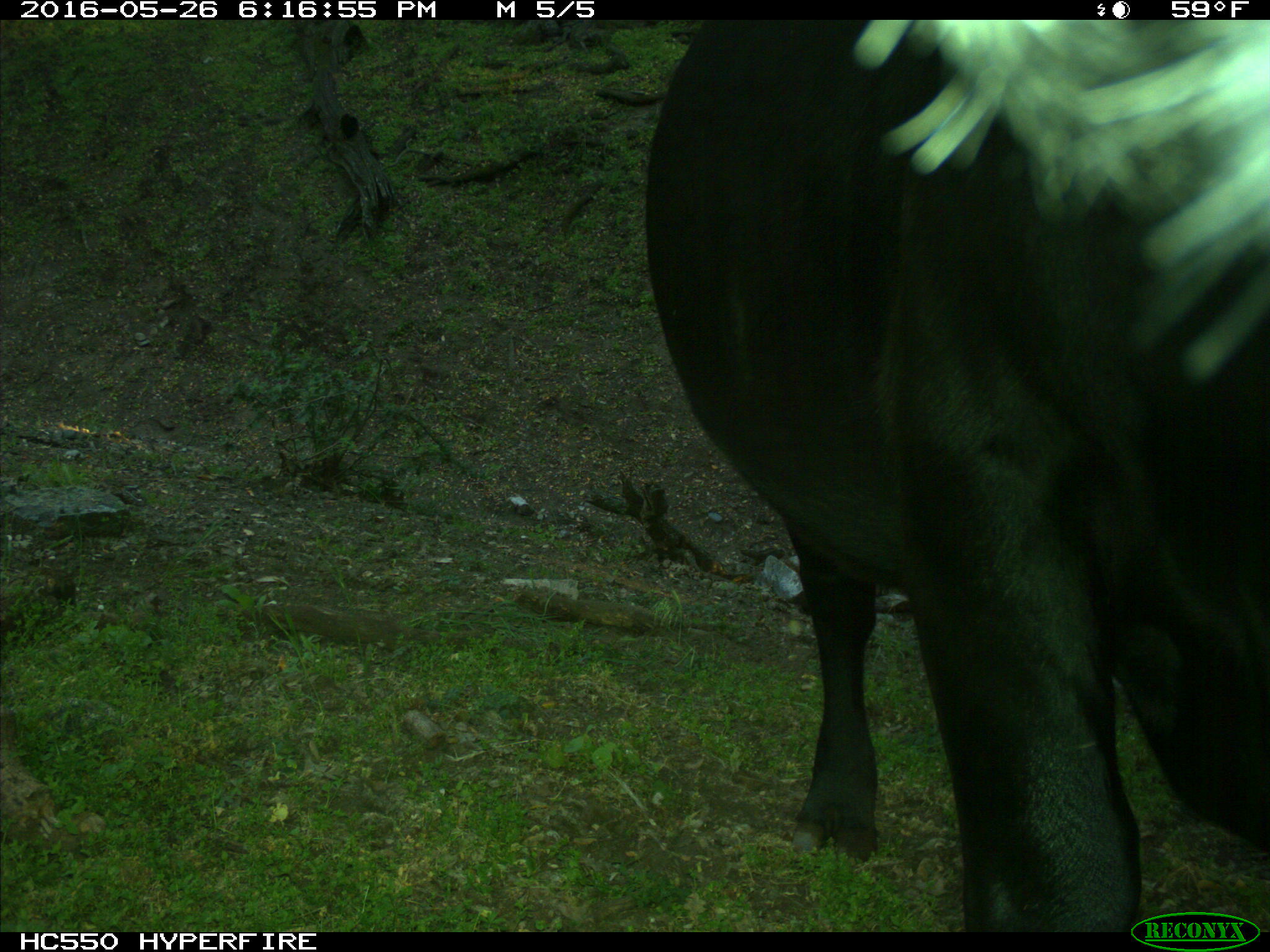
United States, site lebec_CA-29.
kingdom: Animalia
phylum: Chordata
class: Mammalia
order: Artiodactyla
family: Bovidae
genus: Bos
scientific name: Bos taurus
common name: domestic cow